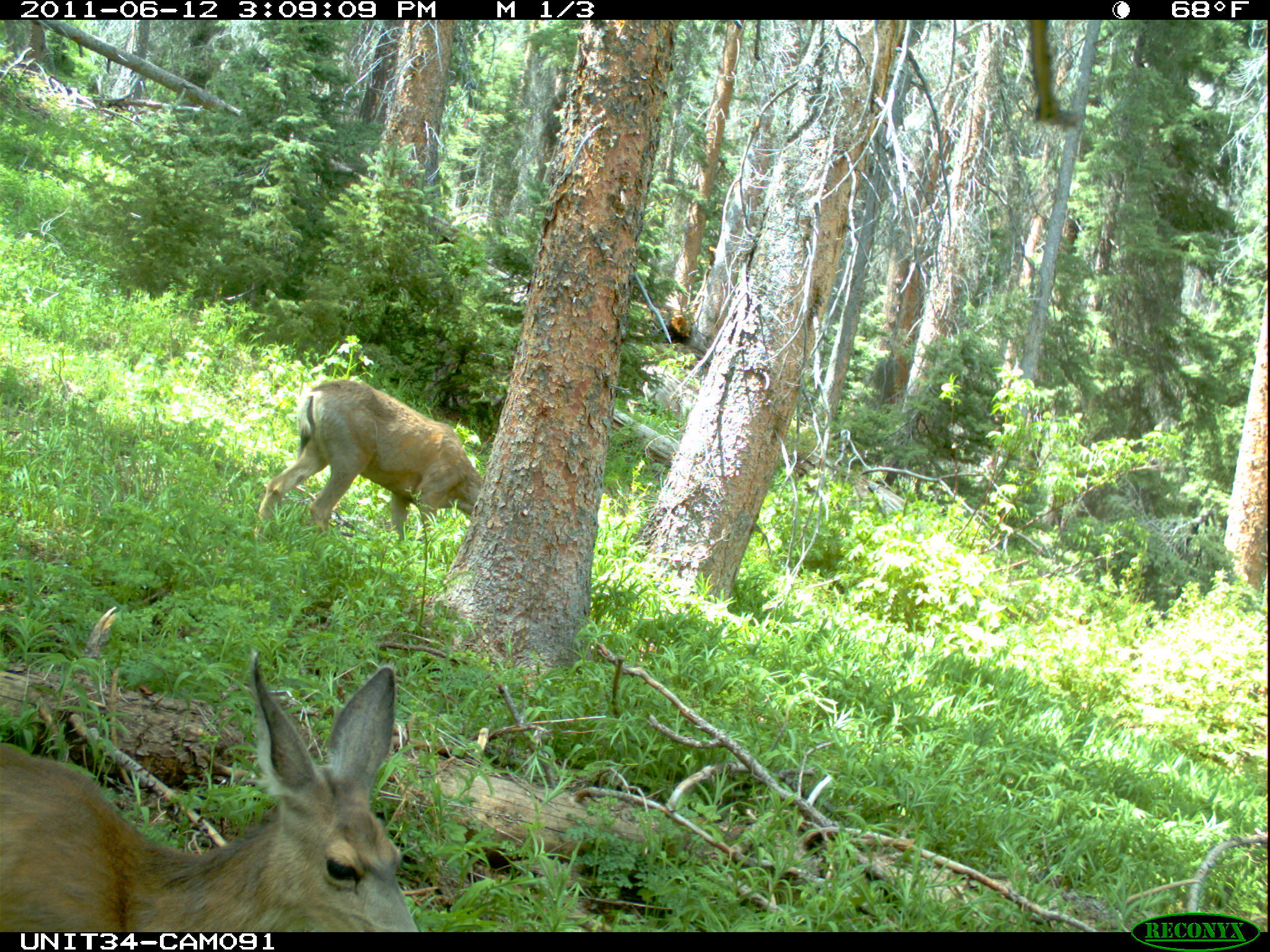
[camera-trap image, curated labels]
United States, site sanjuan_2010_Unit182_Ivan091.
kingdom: Animalia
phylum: Chordata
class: Mammalia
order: Artiodactyla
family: Cervidae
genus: Odocoileus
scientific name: Odocoileus hemionus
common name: mule deer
Odocoileus hemionus (mule deer).